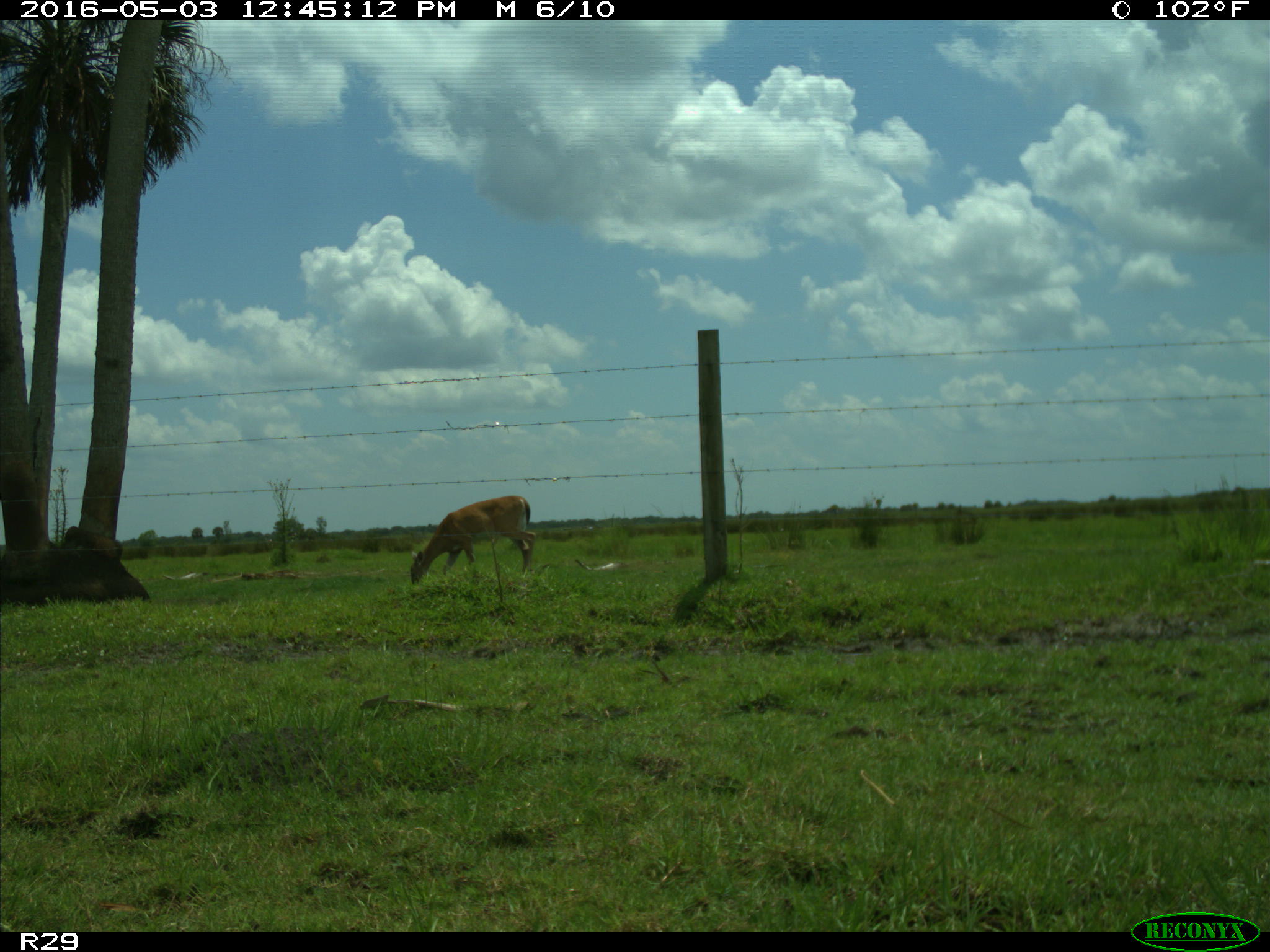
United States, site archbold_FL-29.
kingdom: Animalia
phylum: Chordata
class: Mammalia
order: Artiodactyla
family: Cervidae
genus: Odocoileus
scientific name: Odocoileus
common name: deer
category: unidentified deer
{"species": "unidentified deer (deer) (Odocoileus)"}